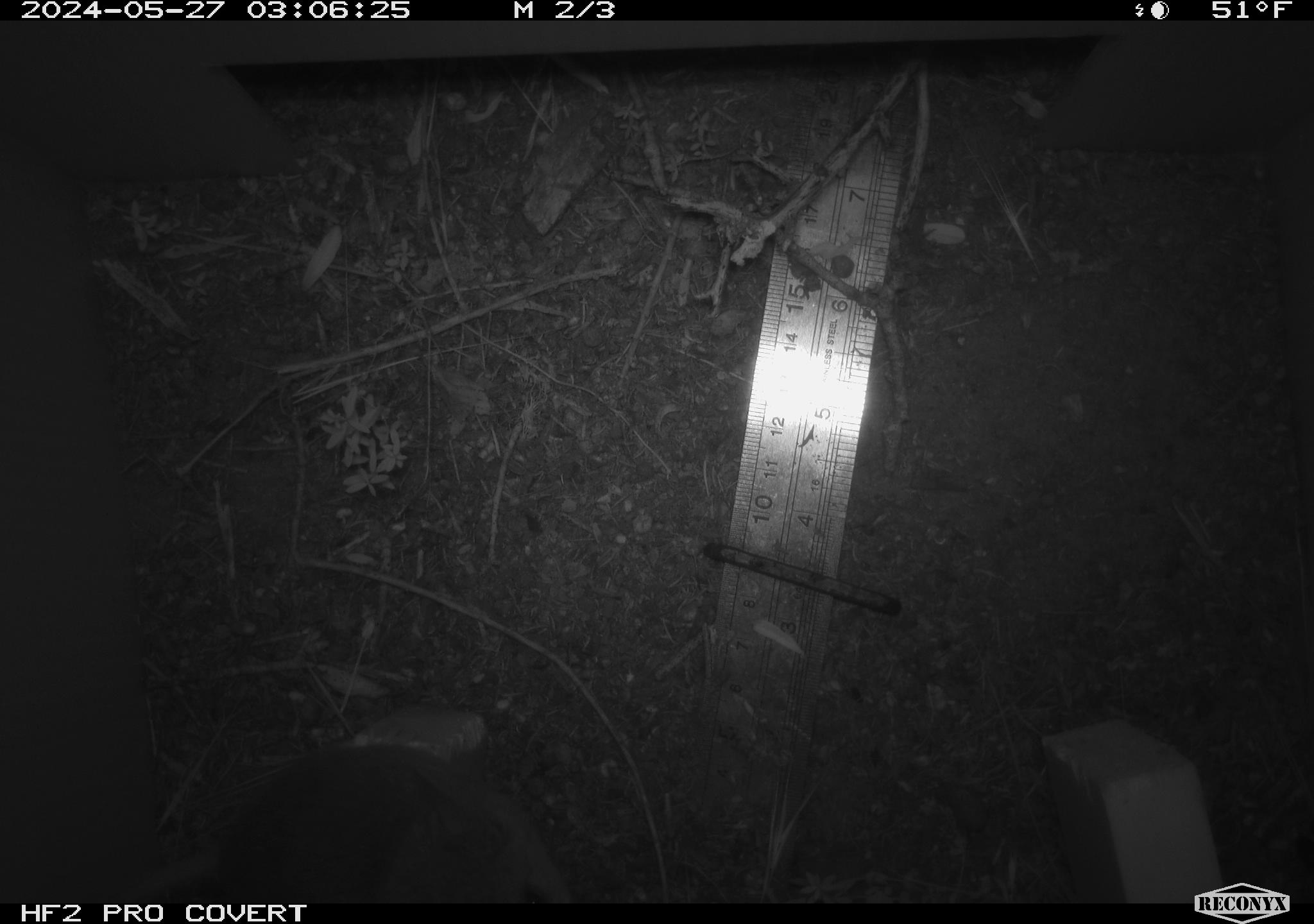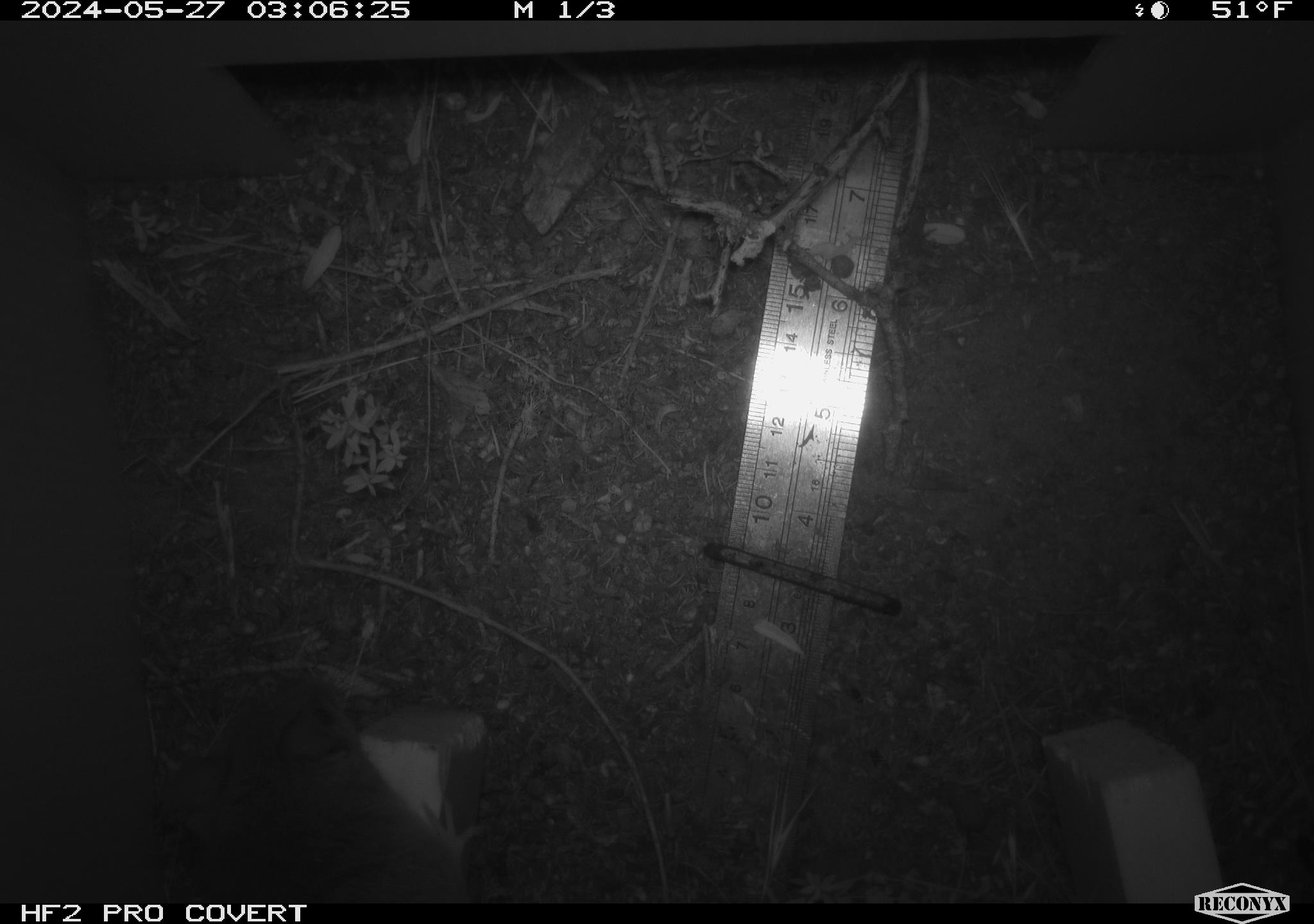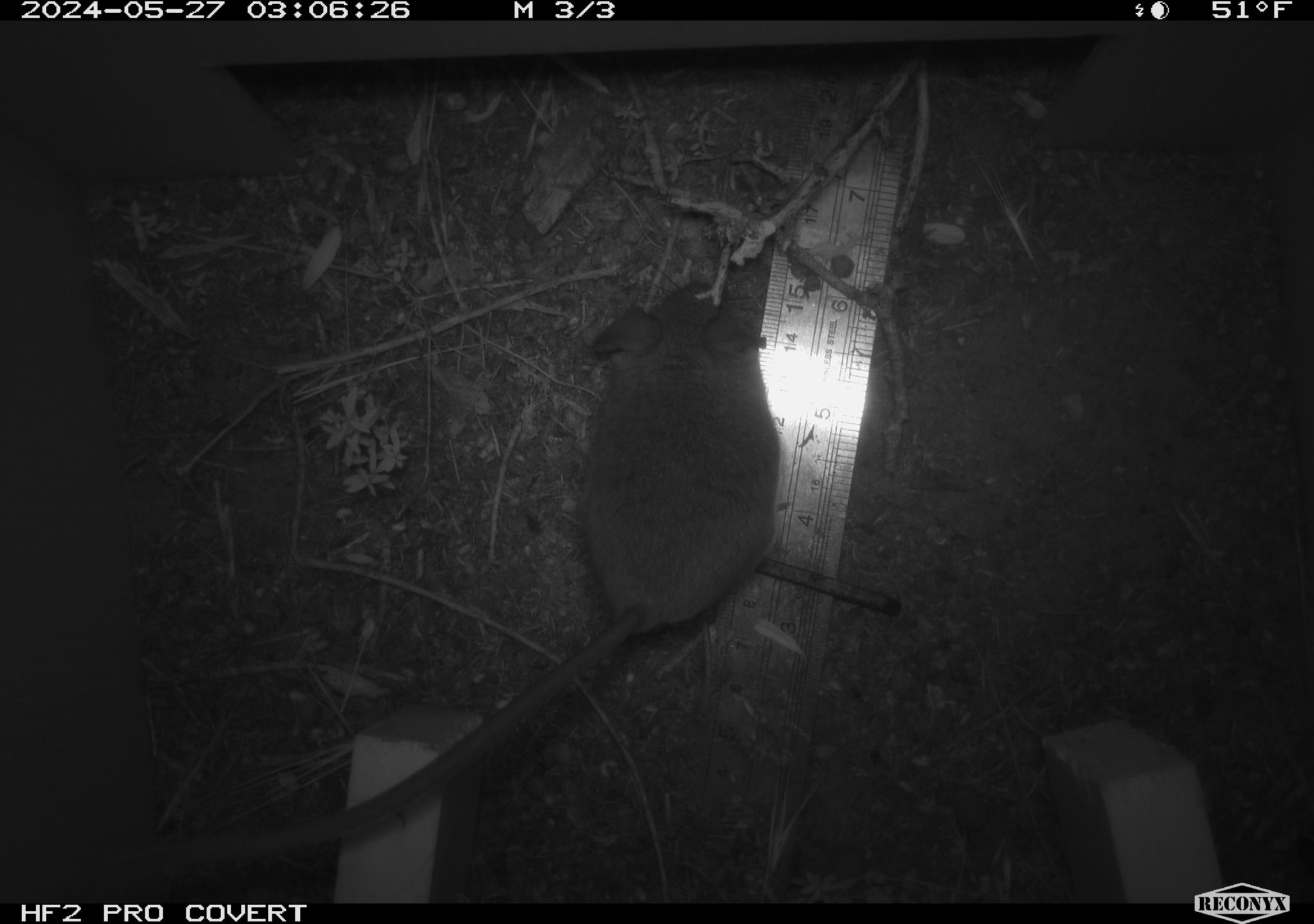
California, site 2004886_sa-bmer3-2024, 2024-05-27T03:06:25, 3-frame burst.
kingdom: Animalia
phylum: Chordata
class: Mammalia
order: Rodentia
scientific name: Rodentia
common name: mouse species